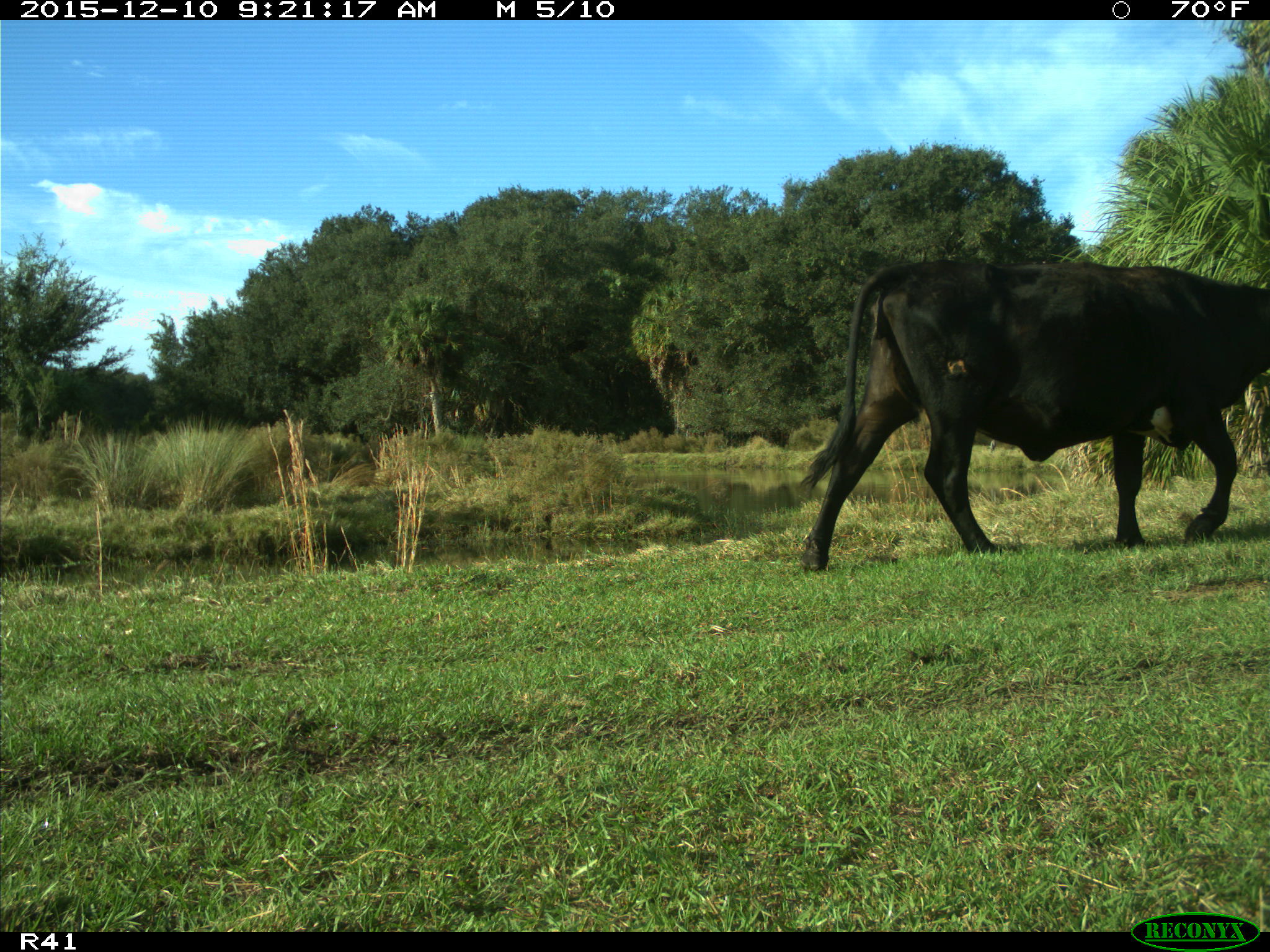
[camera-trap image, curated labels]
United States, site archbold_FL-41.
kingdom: Animalia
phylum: Chordata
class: Mammalia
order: Artiodactyla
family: Bovidae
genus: Bos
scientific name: Bos taurus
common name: domestic cow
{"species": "Bos taurus (domestic cow)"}